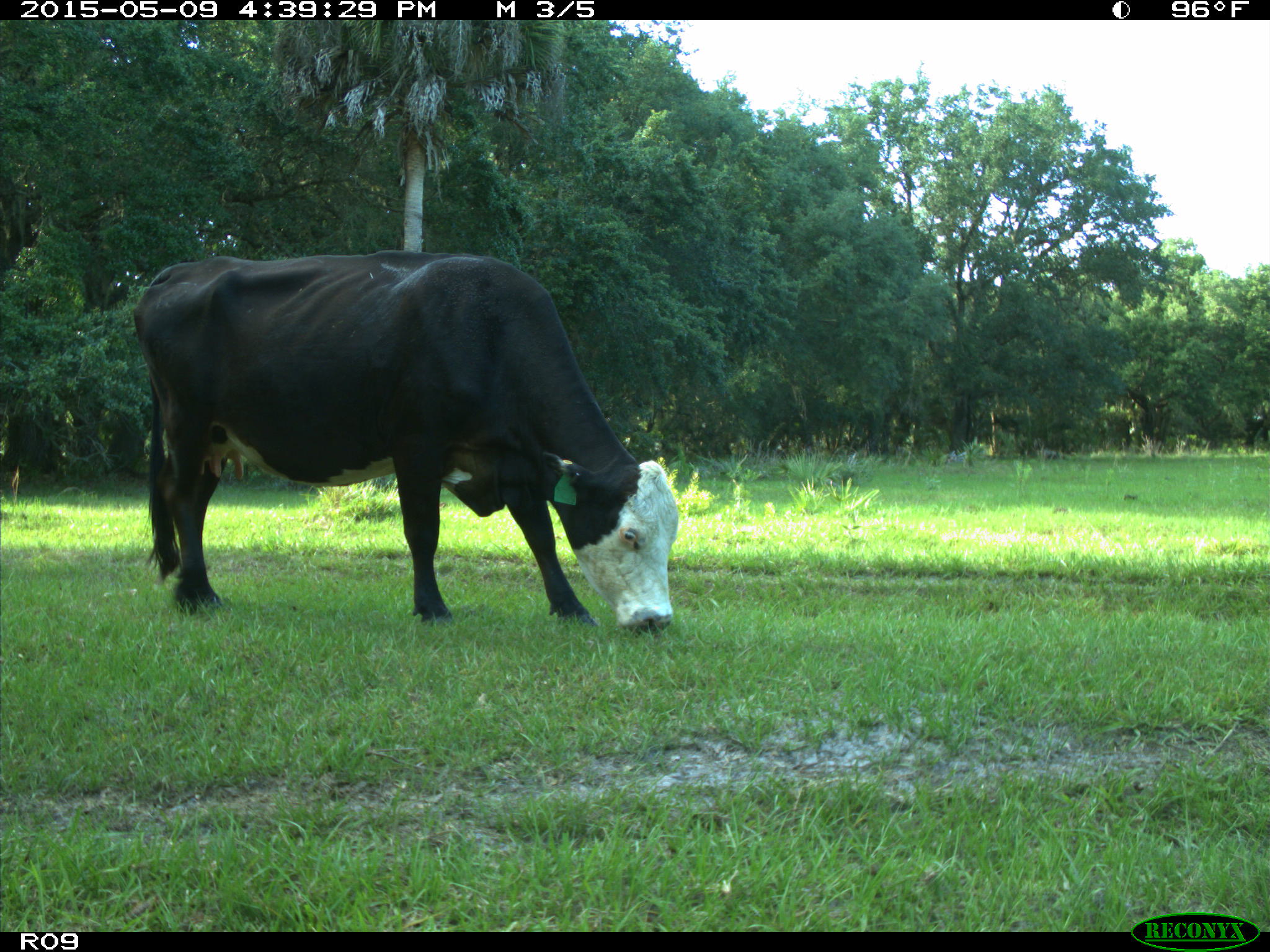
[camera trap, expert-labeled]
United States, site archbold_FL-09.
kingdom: Animalia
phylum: Chordata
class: Mammalia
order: Artiodactyla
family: Bovidae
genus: Bos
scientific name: Bos taurus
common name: domestic cow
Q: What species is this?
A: Bos taurus (domestic cow).